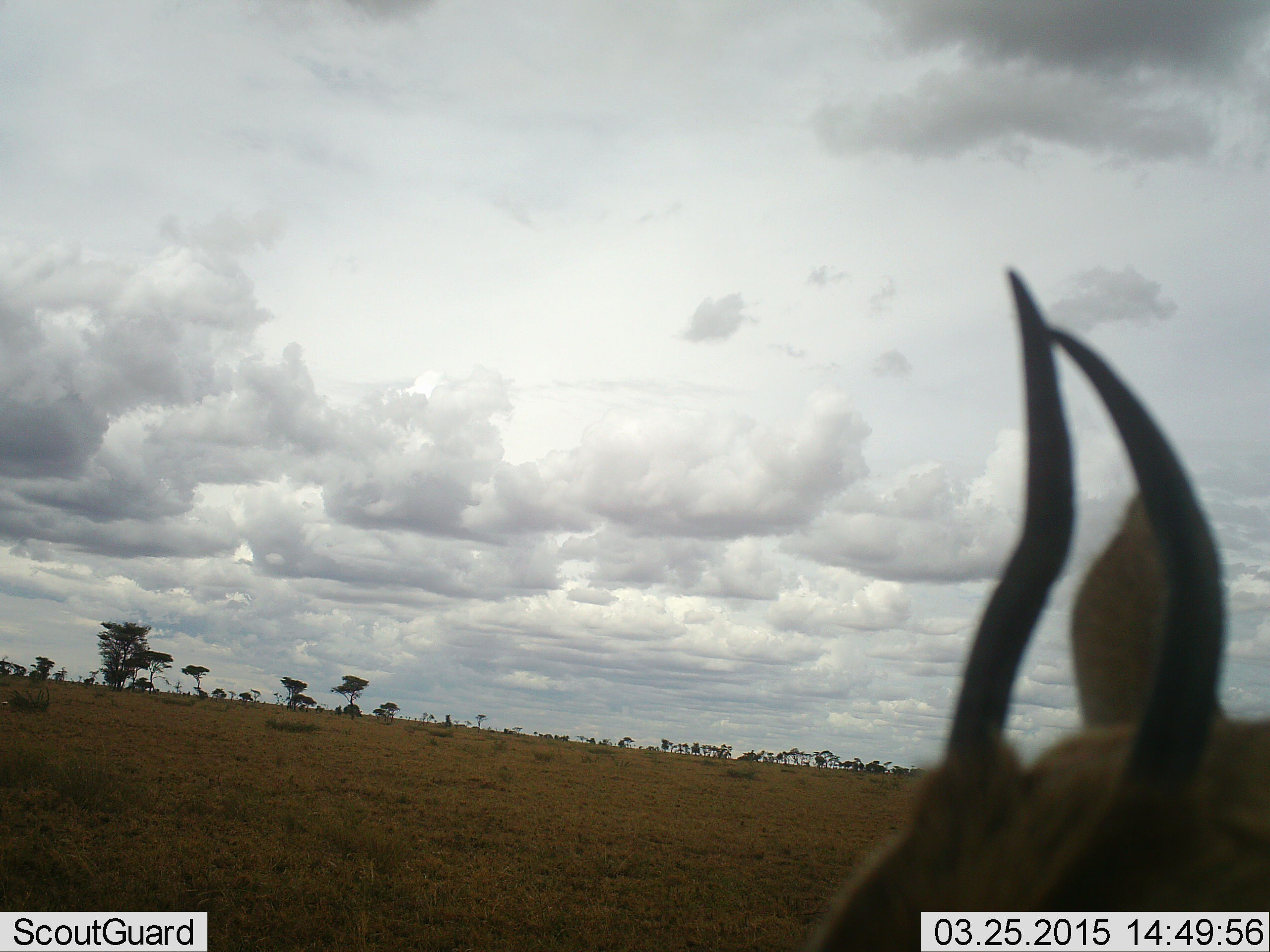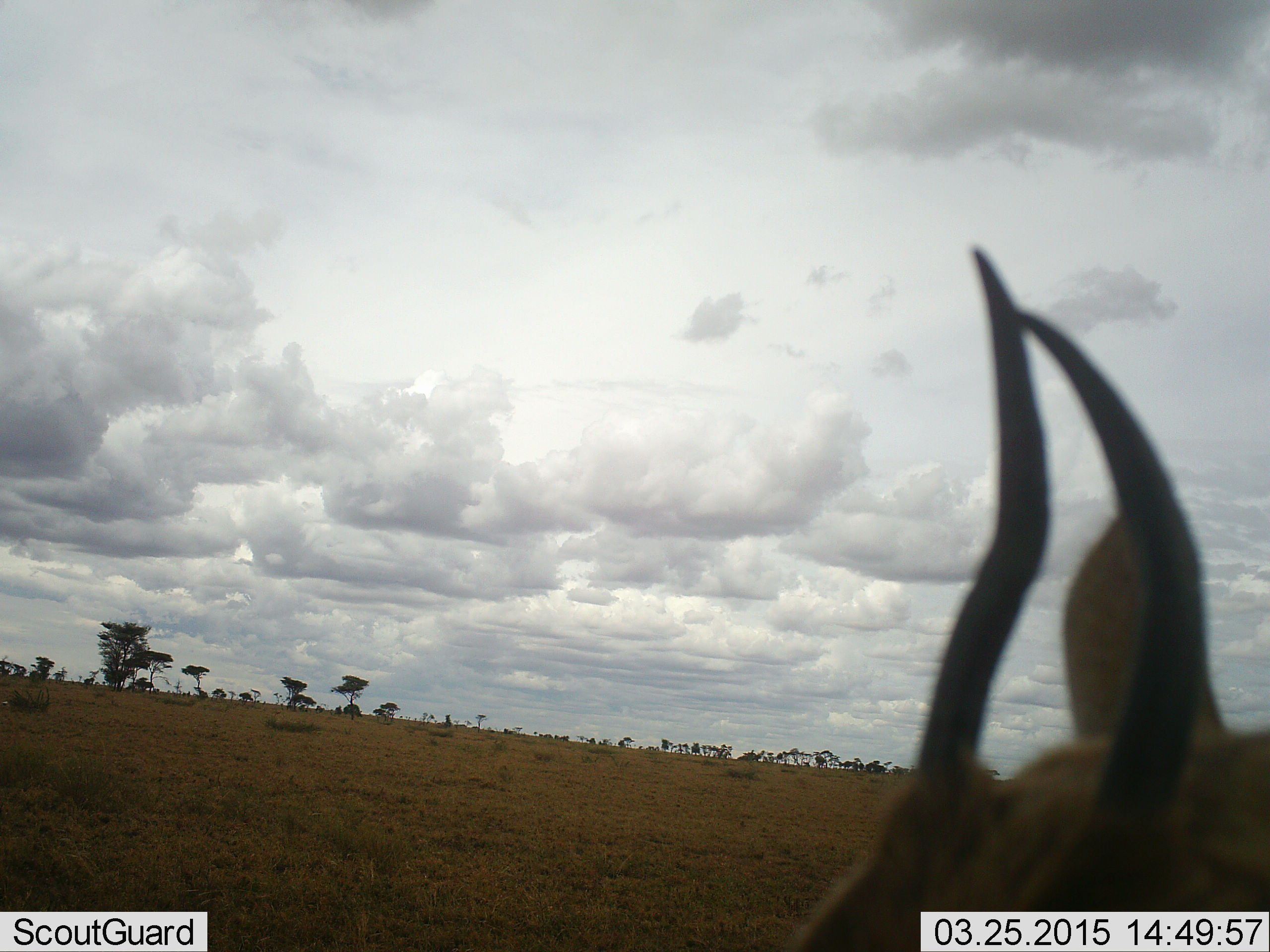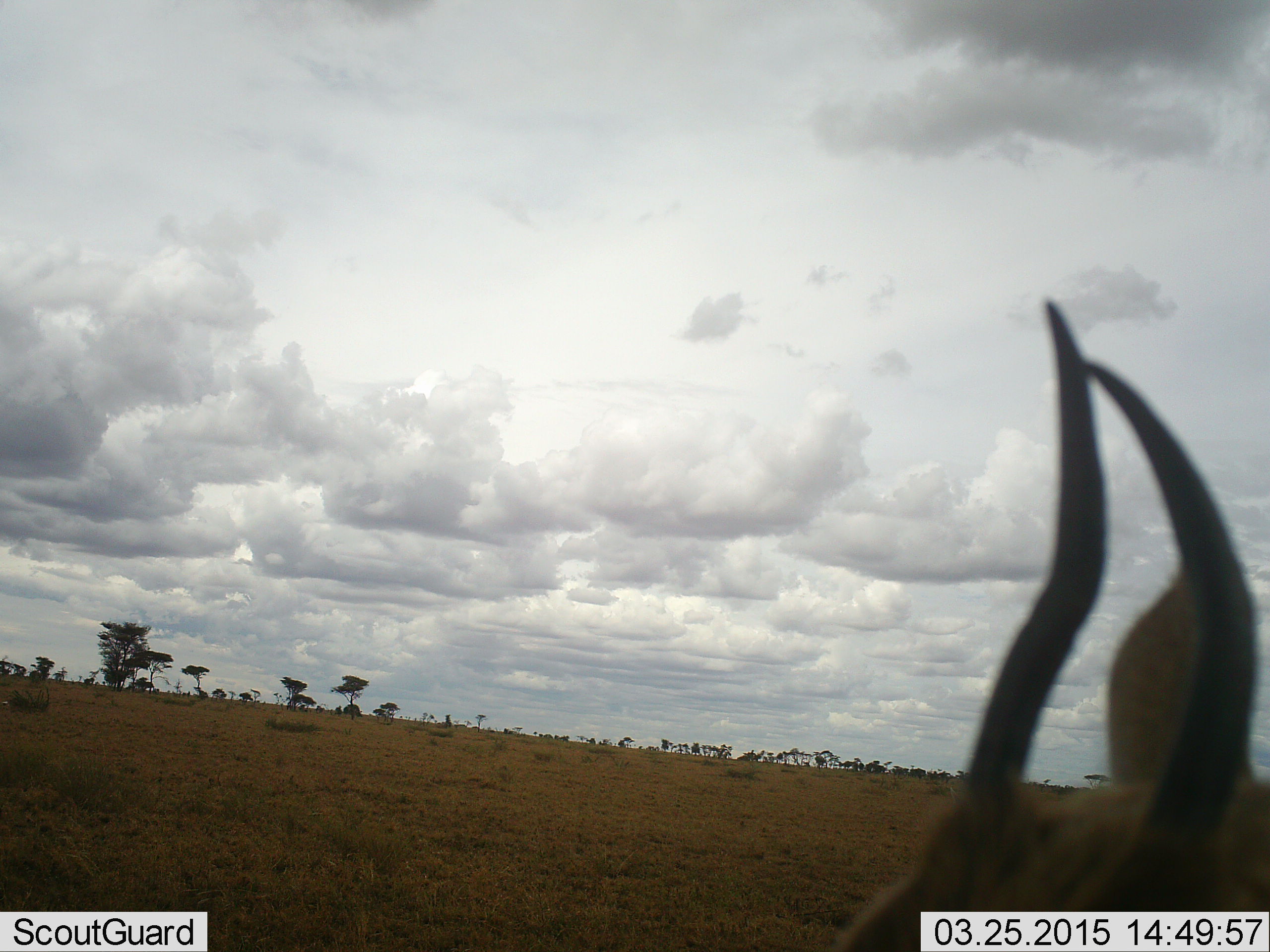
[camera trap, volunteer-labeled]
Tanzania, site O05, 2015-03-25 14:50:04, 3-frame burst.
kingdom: Animalia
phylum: Chordata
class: Mammalia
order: Artiodactyla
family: Bovidae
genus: Eudorcas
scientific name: Eudorcas thomsonii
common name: thomson's gazelle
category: gazellethomsons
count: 1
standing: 90%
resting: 0%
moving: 10%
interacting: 0%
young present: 0%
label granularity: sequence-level